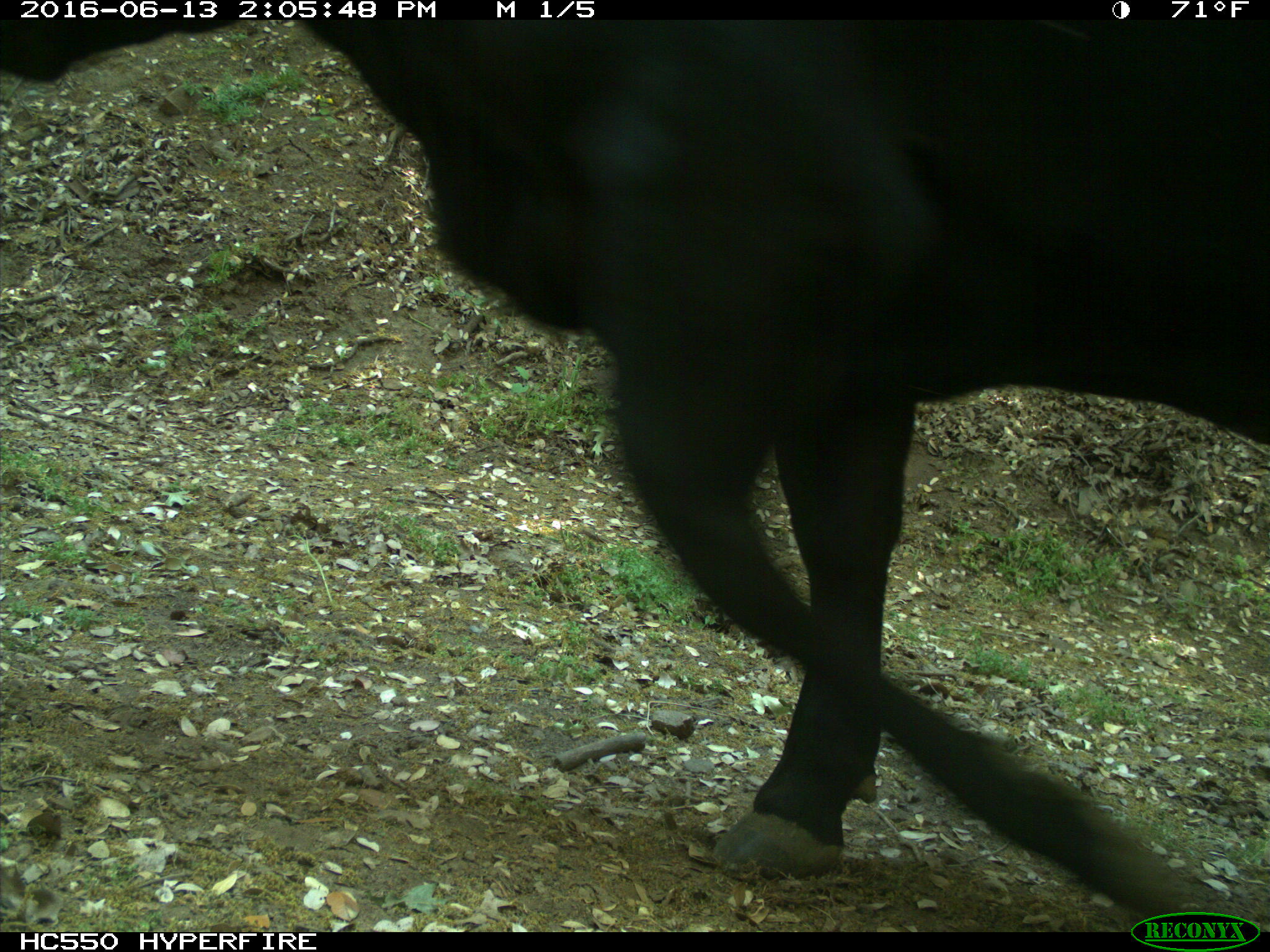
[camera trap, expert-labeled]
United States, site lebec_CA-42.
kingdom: Animalia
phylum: Chordata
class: Mammalia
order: Artiodactyla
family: Bovidae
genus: Bos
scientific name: Bos taurus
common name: domestic cow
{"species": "Bos taurus (domestic cow)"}